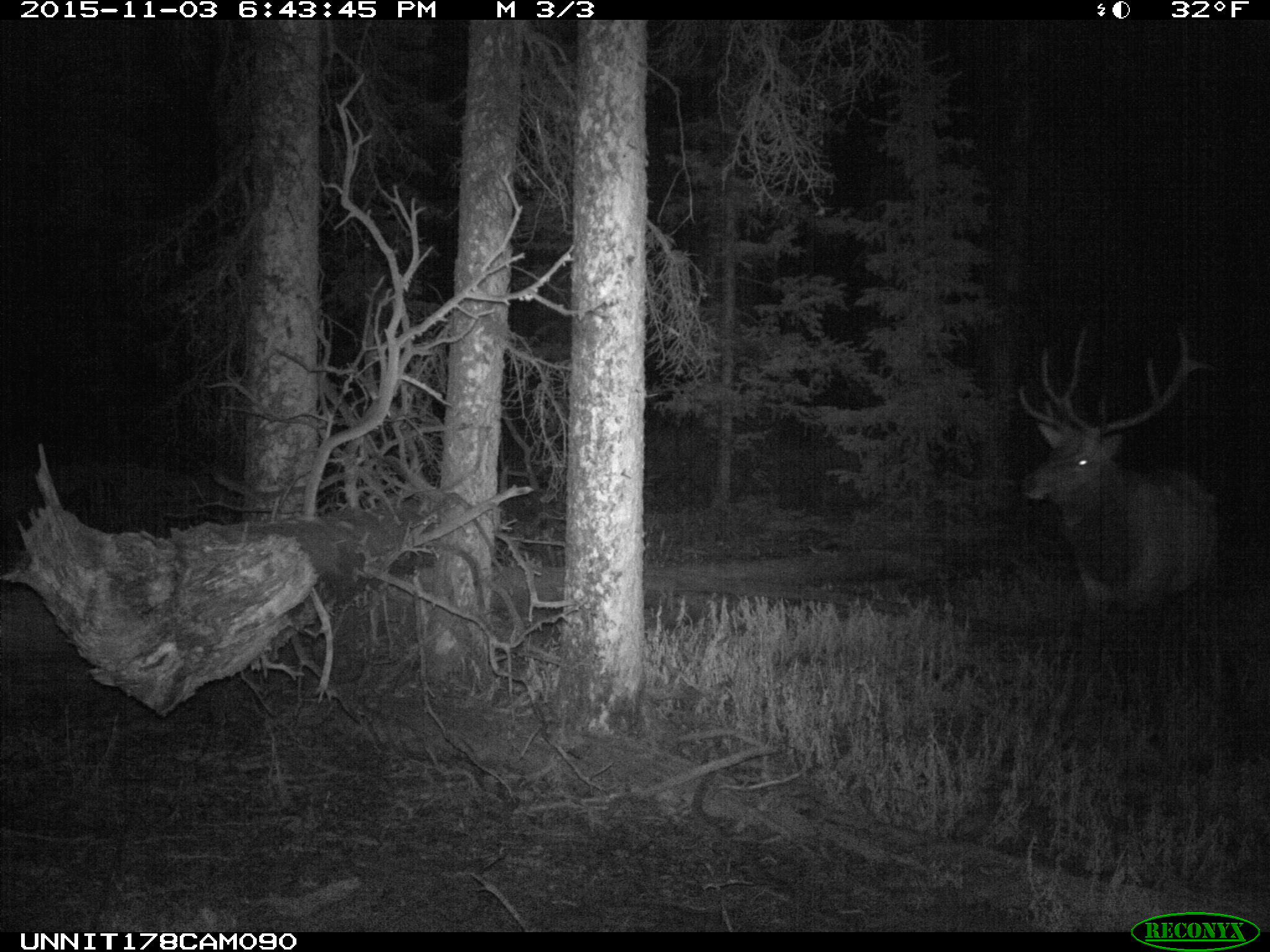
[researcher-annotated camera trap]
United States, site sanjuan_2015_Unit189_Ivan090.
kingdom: Animalia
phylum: Chordata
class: Mammalia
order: Artiodactyla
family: Cervidae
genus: Cervus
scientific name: Cervus elaphus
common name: red deer